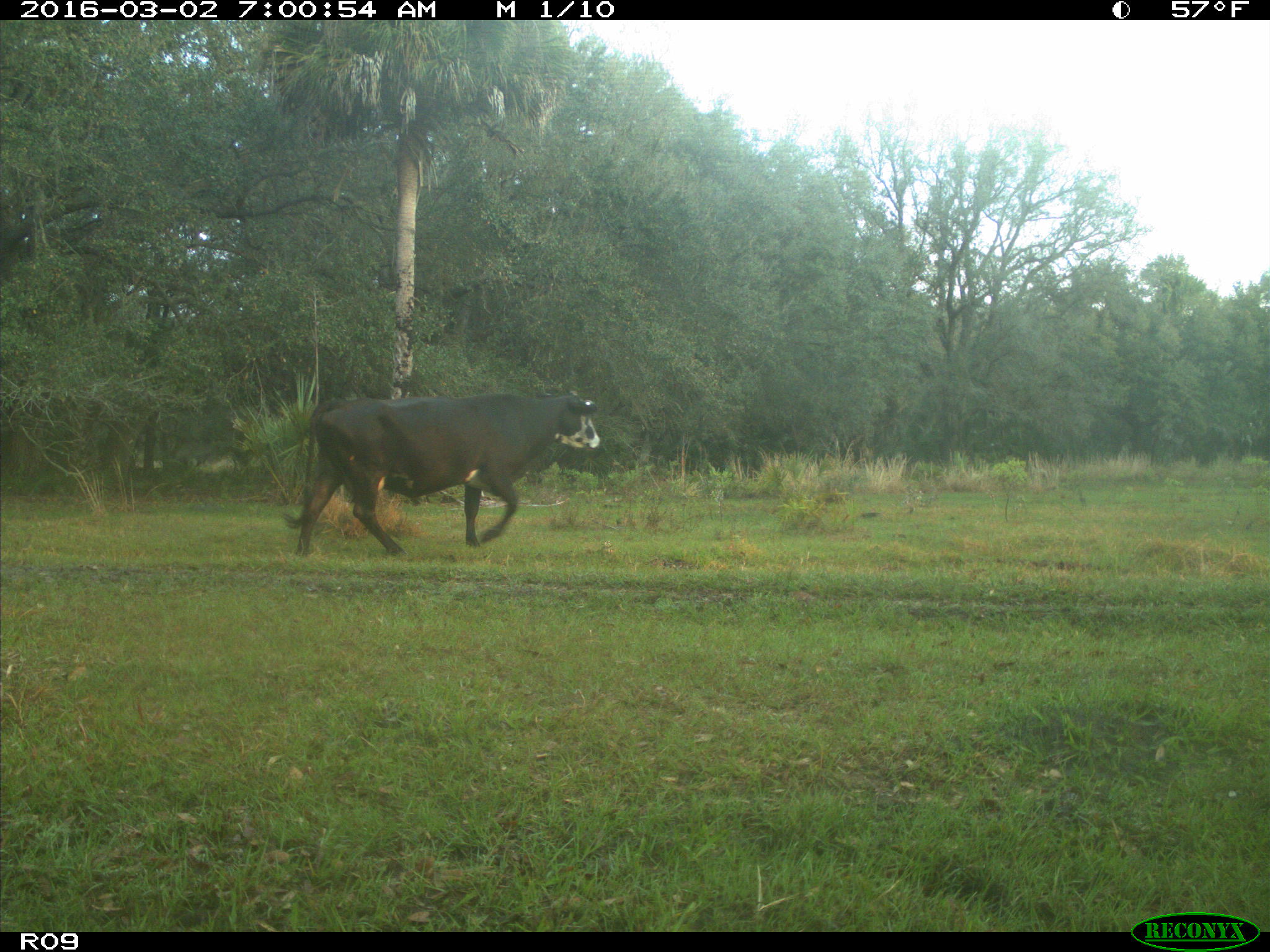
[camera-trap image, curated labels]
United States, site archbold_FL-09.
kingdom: Animalia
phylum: Chordata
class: Mammalia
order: Artiodactyla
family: Bovidae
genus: Bos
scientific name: Bos taurus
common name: domestic cow